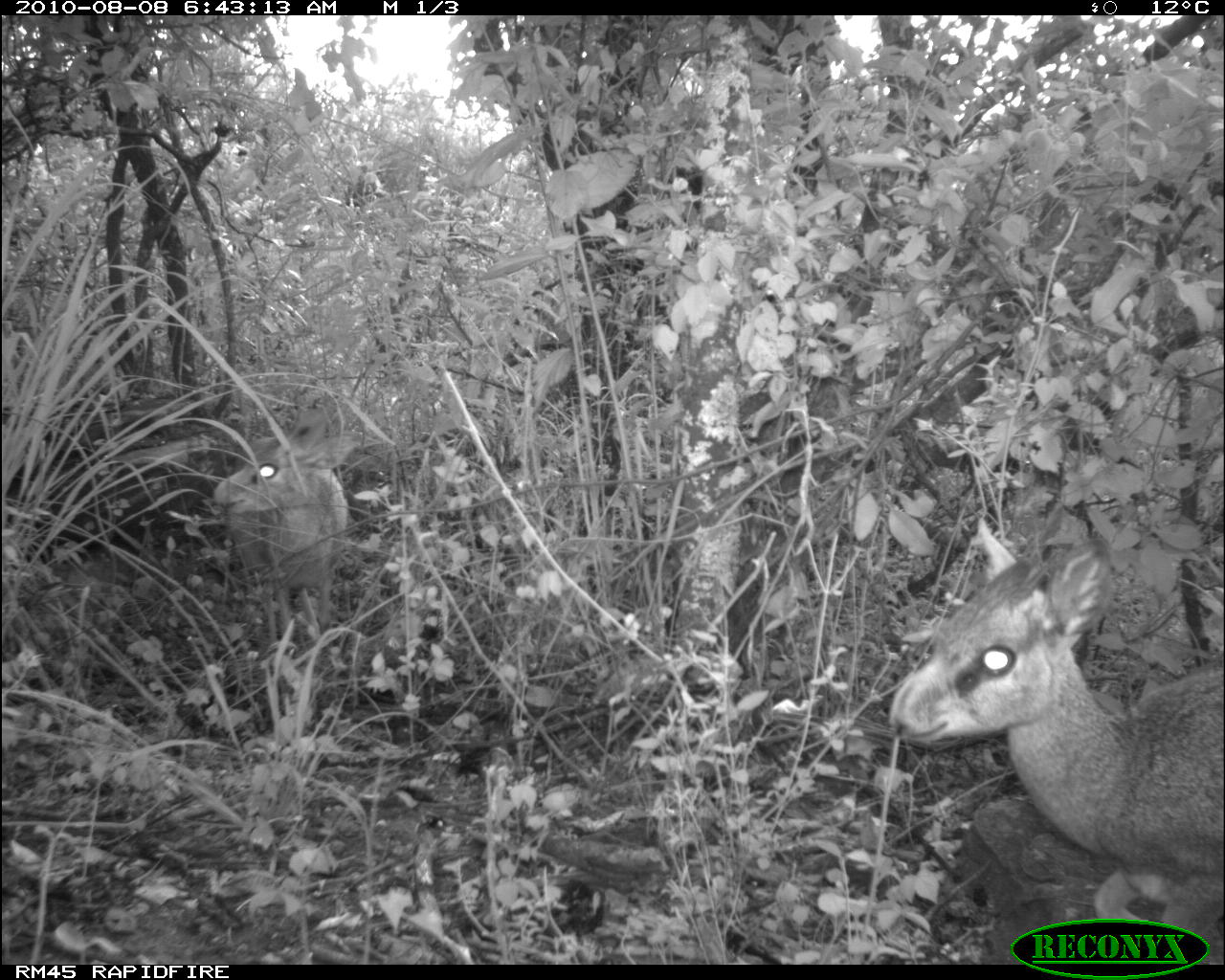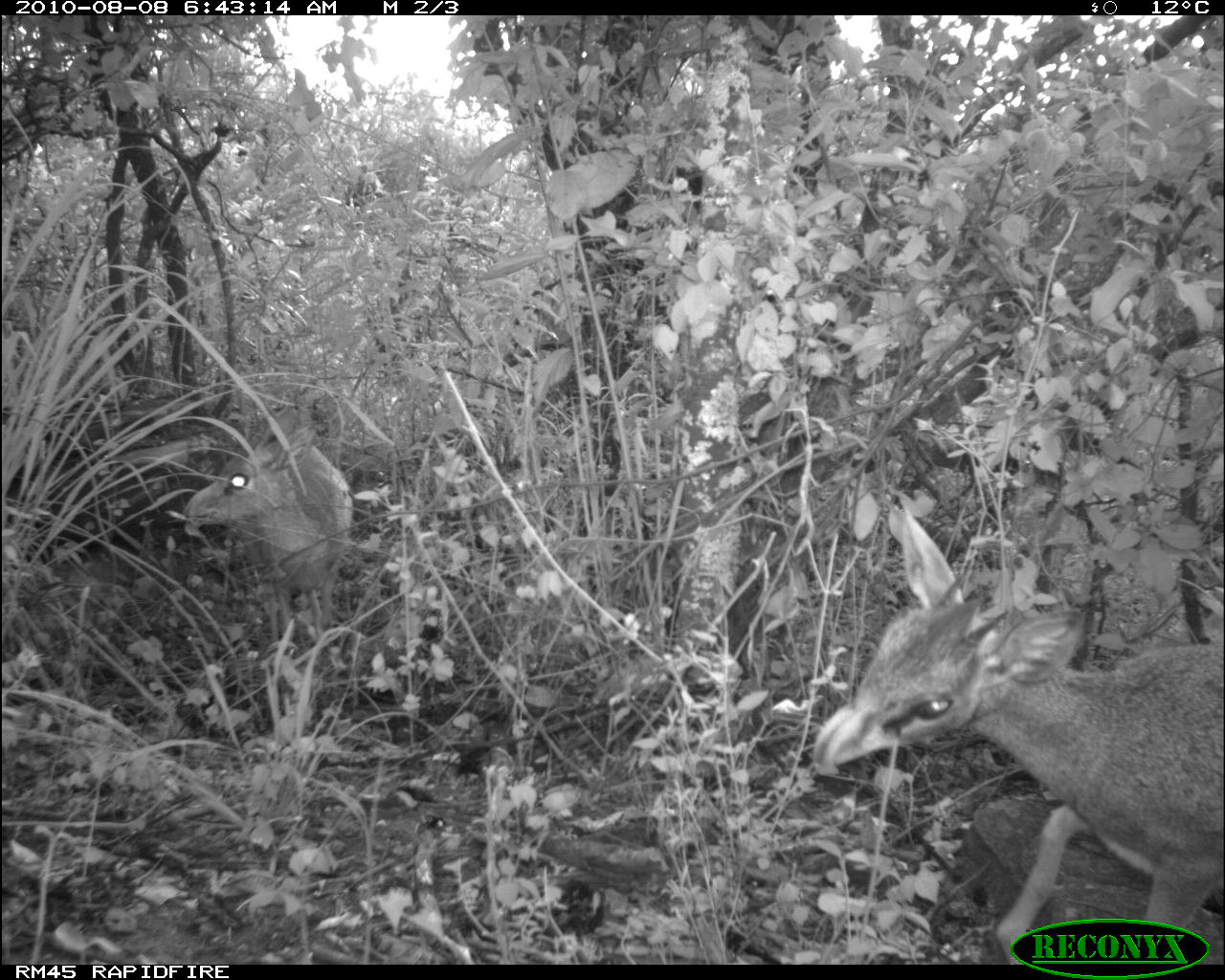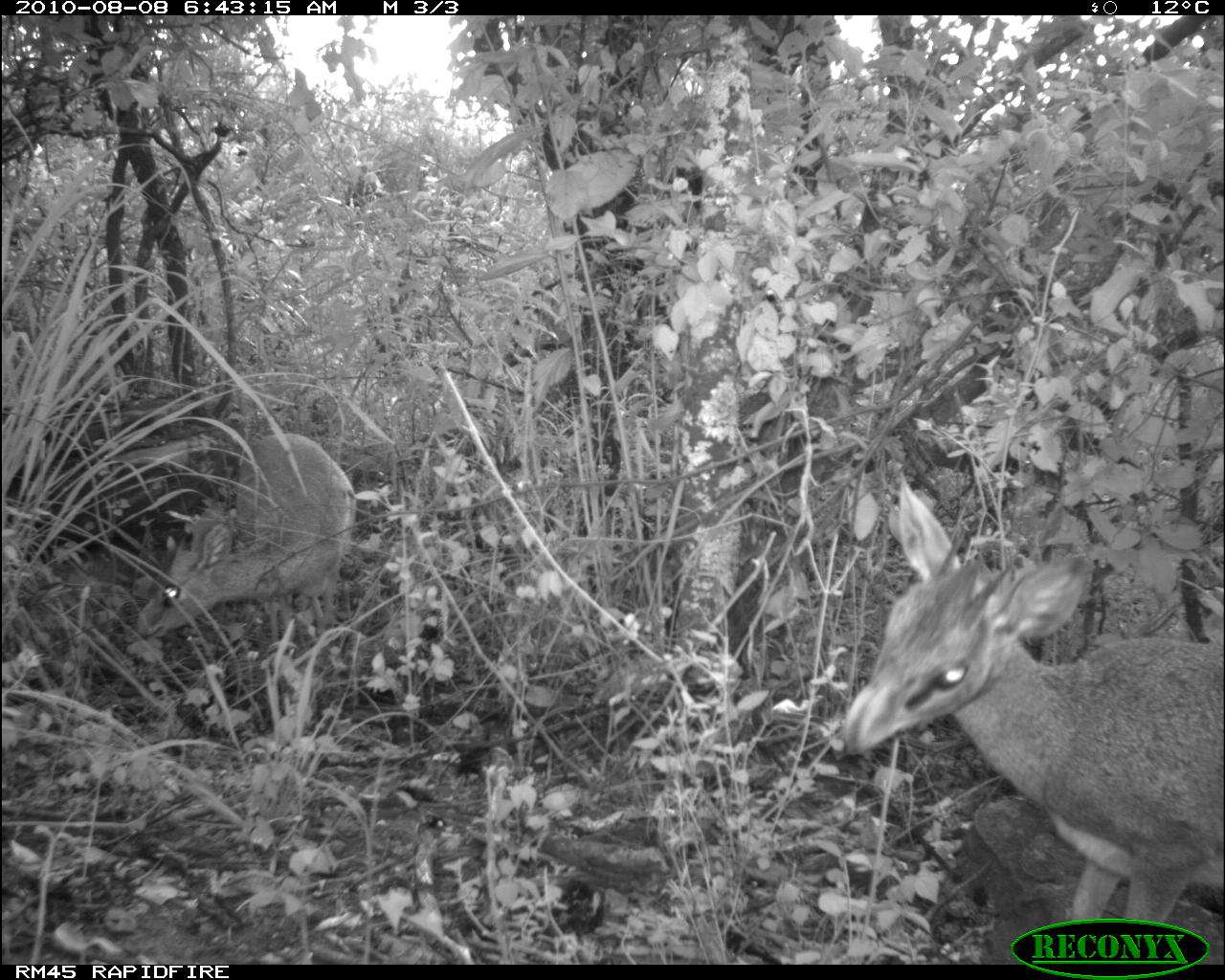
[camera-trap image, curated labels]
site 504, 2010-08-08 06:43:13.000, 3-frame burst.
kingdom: Animalia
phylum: Chordata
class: Mammalia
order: Artiodactyla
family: Bovidae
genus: Madoqua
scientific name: Madoqua guentheri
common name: günther's dik-dik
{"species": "Madoqua guentheri (günther's dik-dik)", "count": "2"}